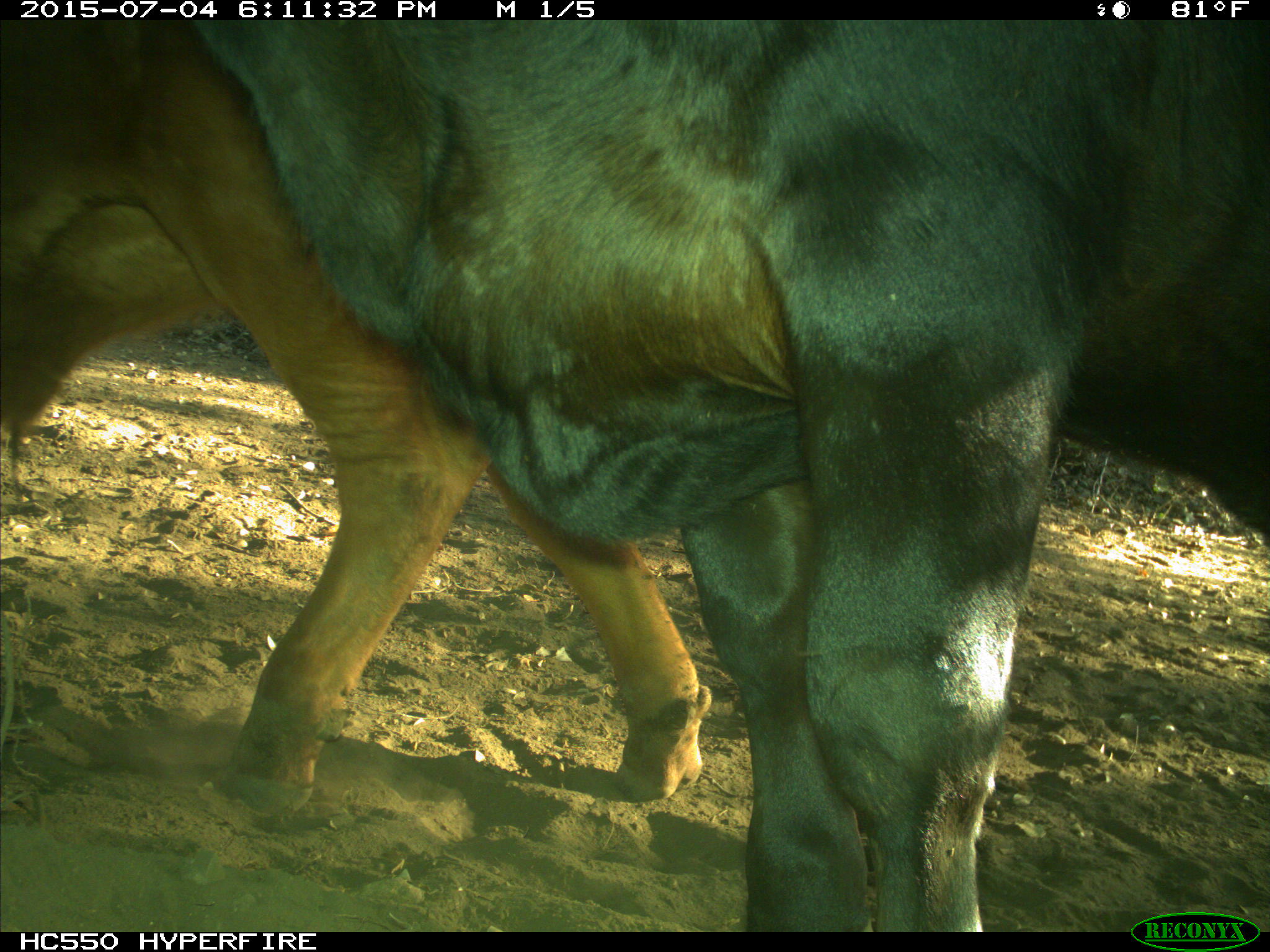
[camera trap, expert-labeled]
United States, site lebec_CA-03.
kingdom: Animalia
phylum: Chordata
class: Mammalia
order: Artiodactyla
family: Bovidae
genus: Bos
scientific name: Bos taurus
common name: domestic cow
Bos taurus (domestic cow).